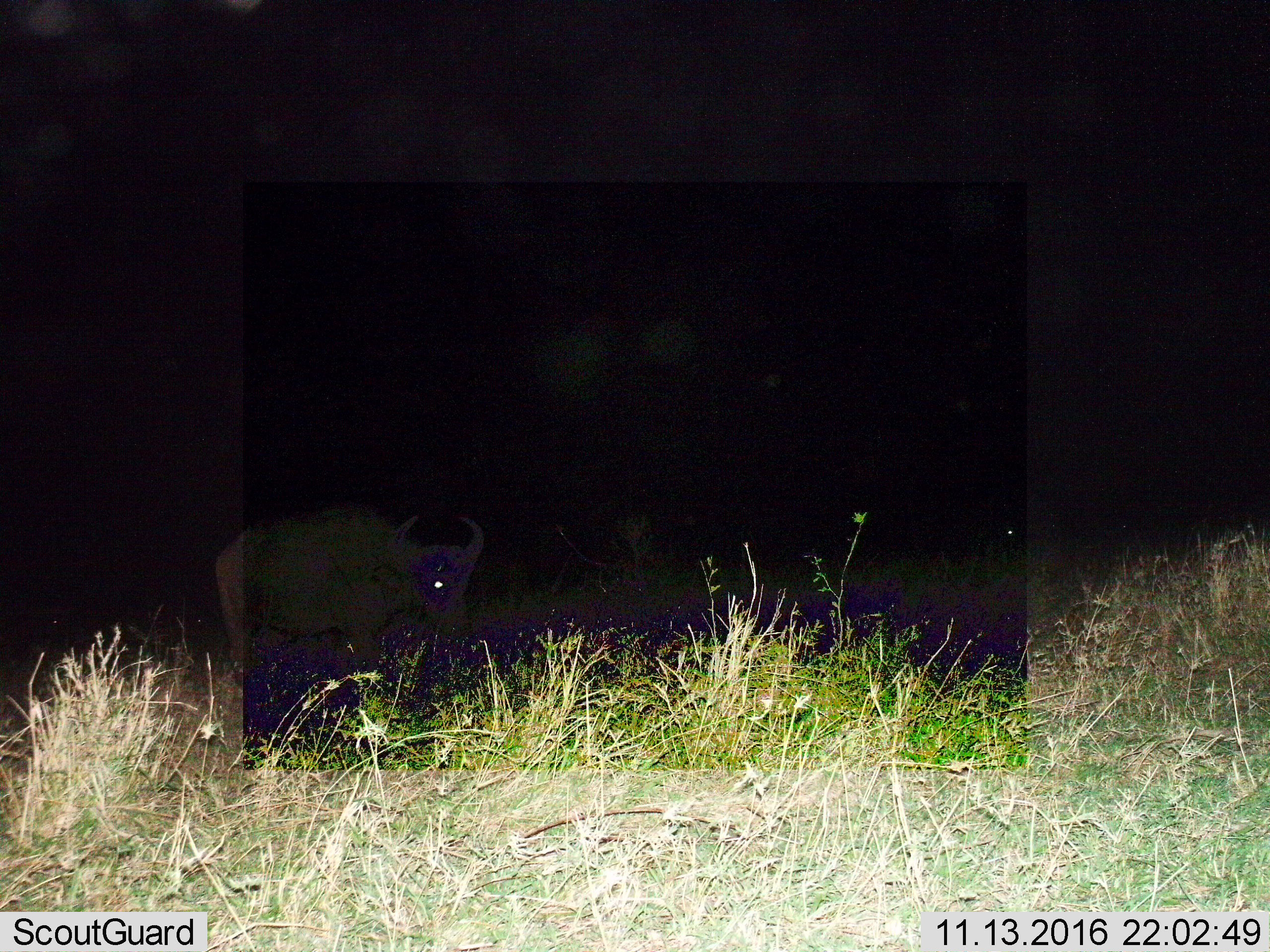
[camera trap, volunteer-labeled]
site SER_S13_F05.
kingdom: Animalia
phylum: Chordata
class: Mammalia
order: Artiodactyla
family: Bovidae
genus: Syncerus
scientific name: Syncerus caffer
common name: african buffalo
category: buffalo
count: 1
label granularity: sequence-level